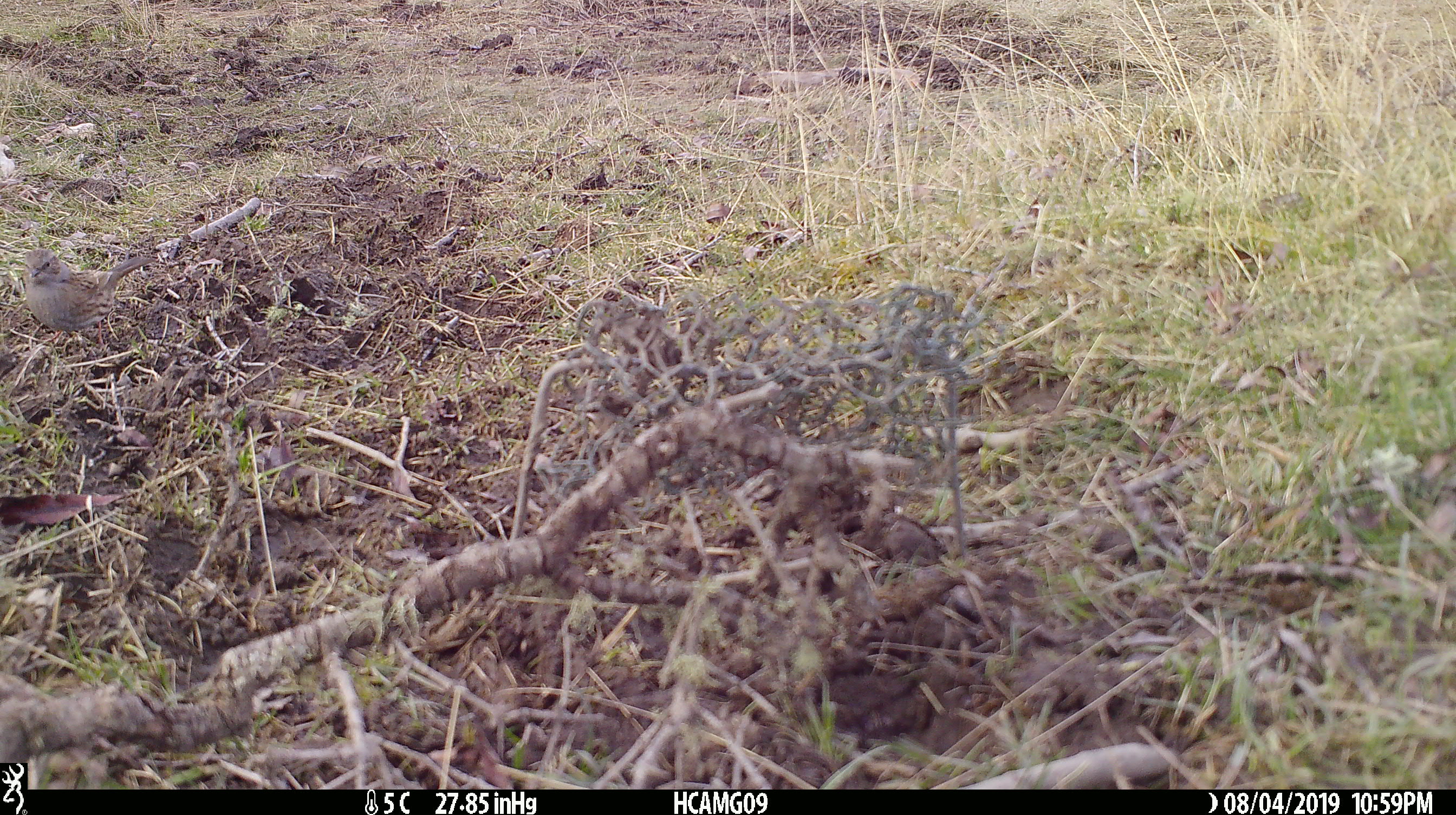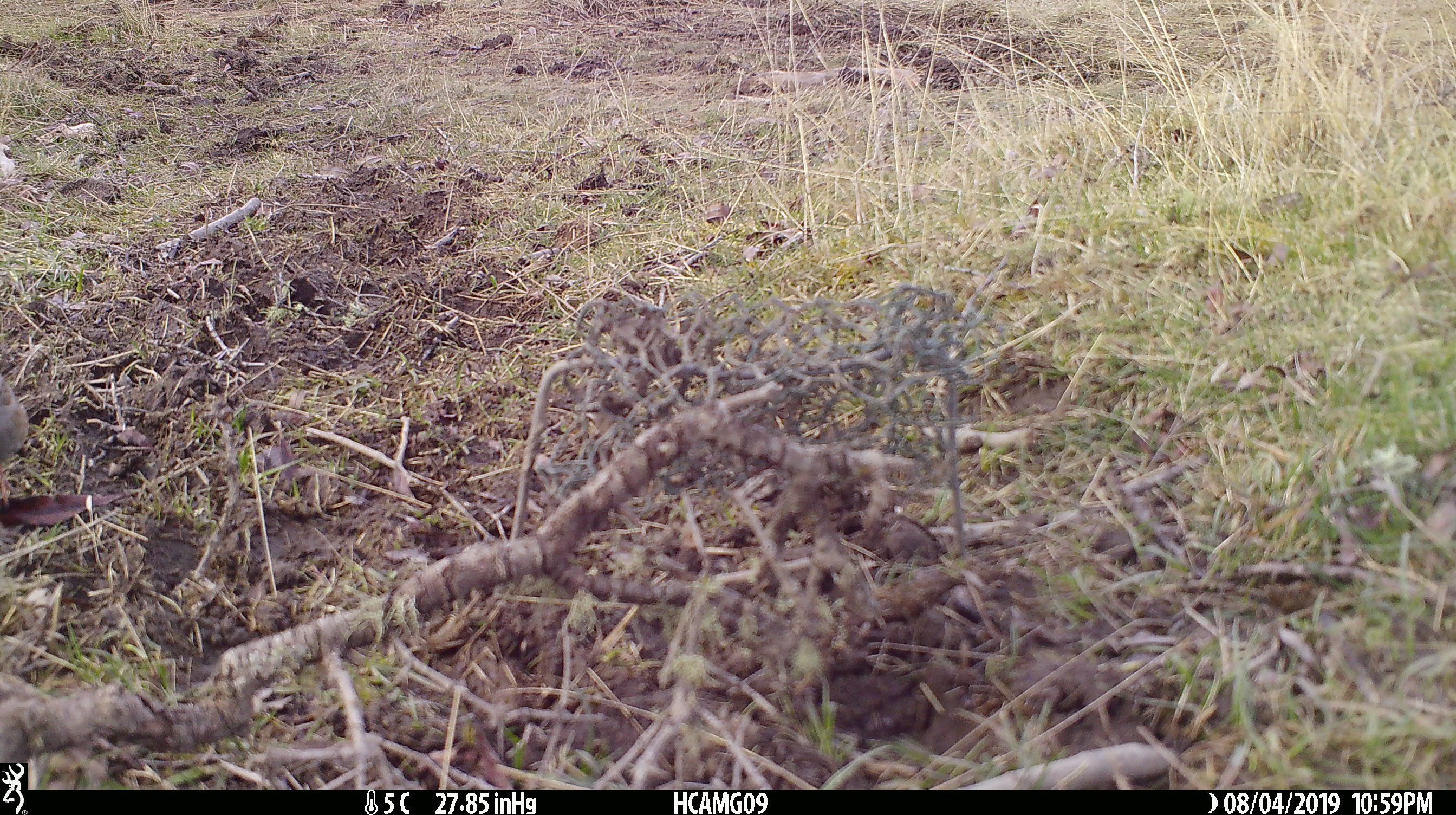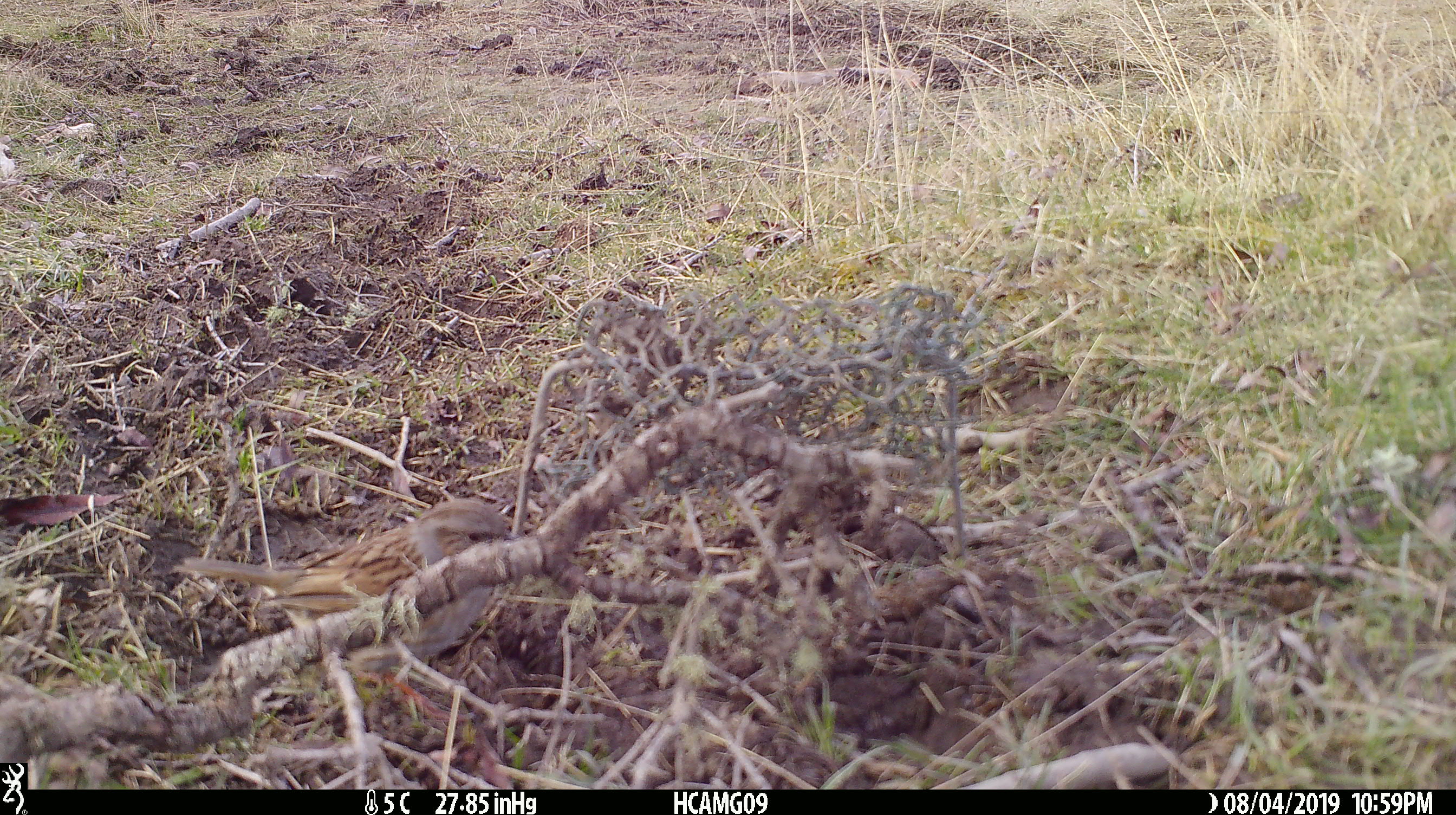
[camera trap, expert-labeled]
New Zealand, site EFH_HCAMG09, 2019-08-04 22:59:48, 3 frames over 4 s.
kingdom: Animalia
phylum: Chordata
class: Aves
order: Passeriformes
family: Prunellidae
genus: Prunella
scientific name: Prunella modularis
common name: dunnock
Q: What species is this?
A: Dunnock (Prunella modularis).